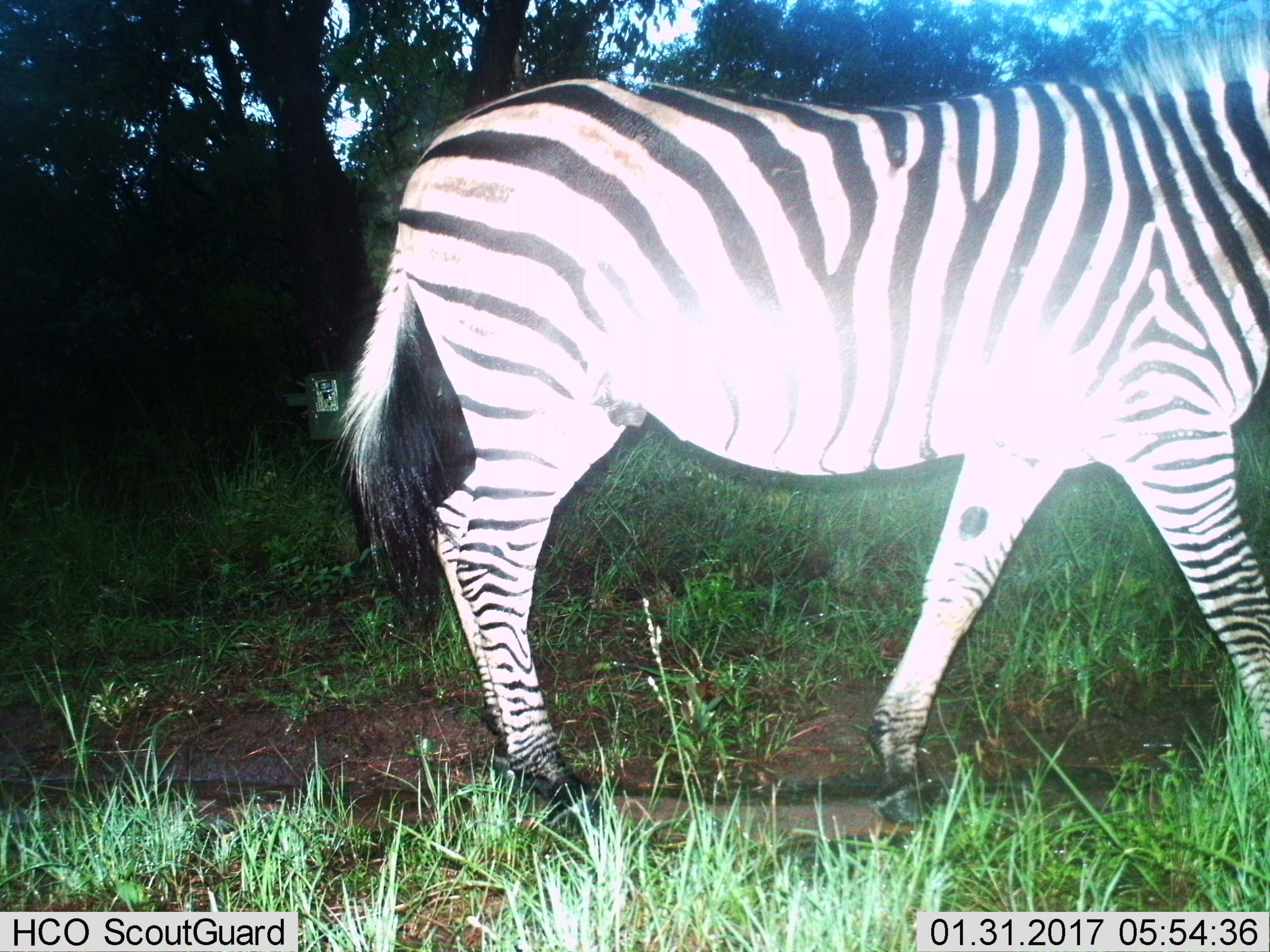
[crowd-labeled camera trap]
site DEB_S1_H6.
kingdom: Animalia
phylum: Chordata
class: Mammalia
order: Perissodactyla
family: Equidae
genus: Equus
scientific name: Equus quagga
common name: plains zebra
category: zebraplains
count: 1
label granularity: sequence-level